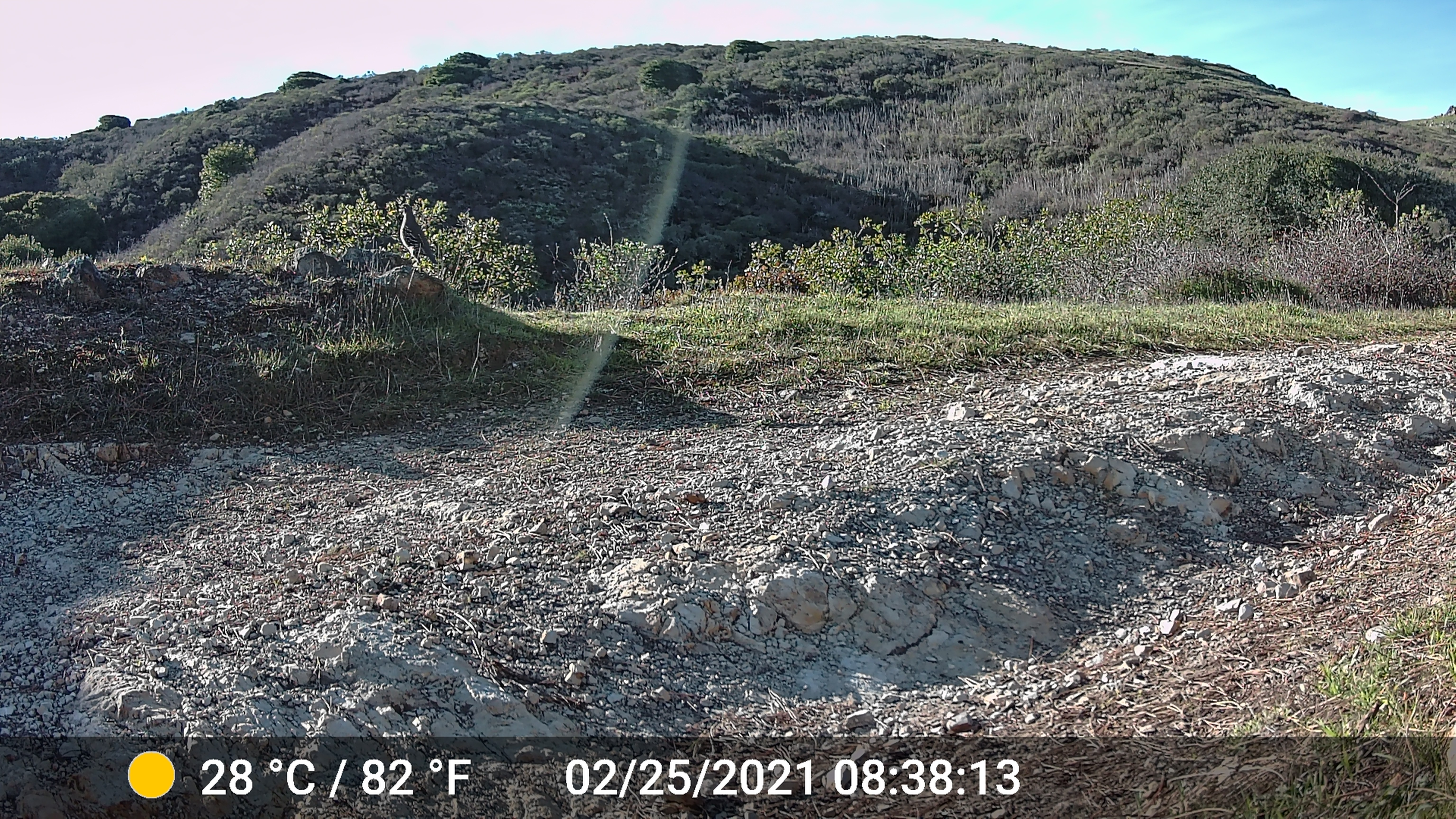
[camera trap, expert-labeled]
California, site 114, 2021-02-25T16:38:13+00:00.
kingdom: Animalia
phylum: Chordata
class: Aves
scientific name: Aves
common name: bird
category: unknown bird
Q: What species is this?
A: Unknown bird (bird) (Aves).